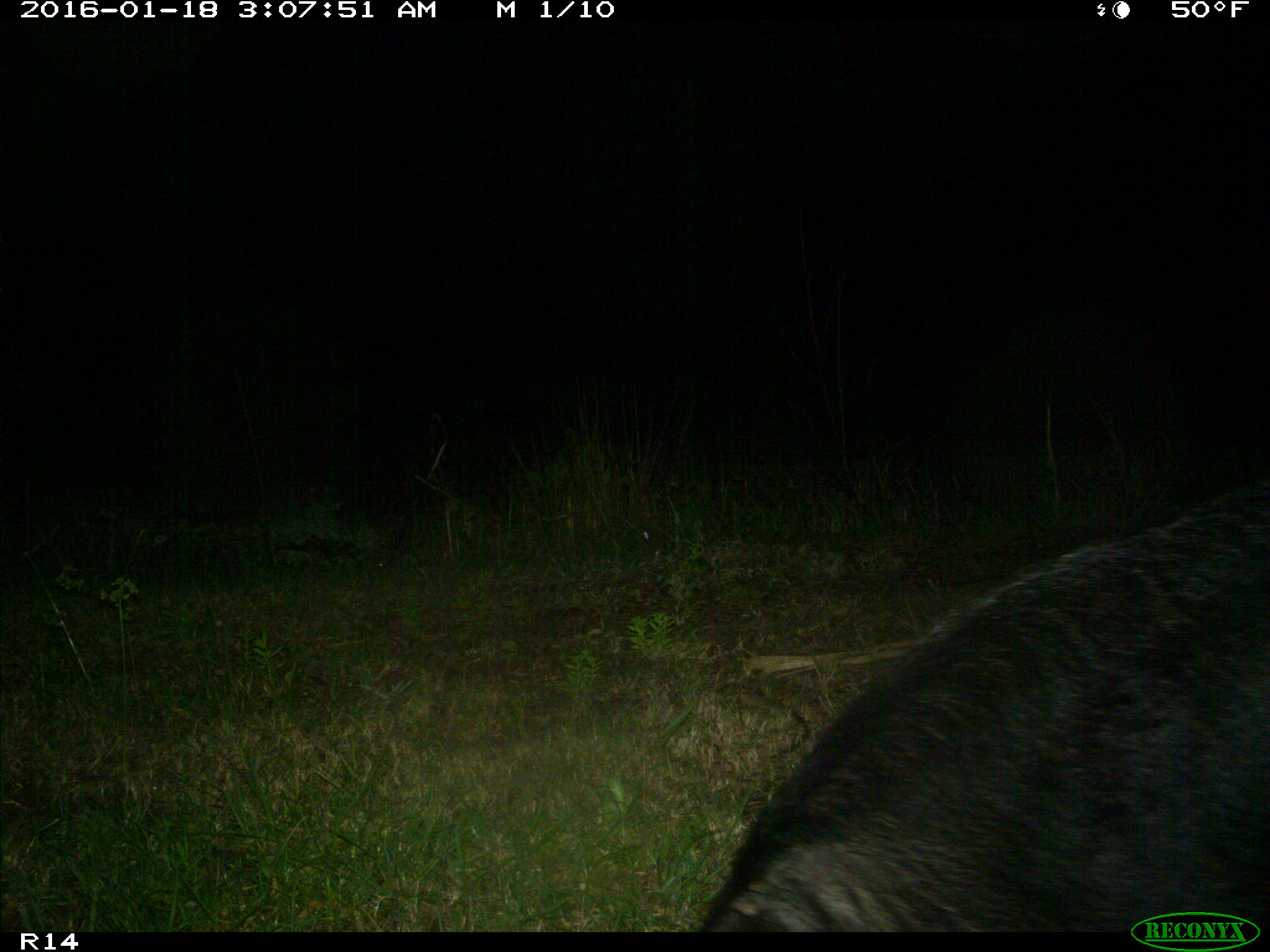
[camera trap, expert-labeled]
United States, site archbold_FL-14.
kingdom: Animalia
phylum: Chordata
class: Mammalia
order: Artiodactyla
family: Suidae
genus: Sus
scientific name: Sus scrofa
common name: wild boar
Sus scrofa (wild boar).